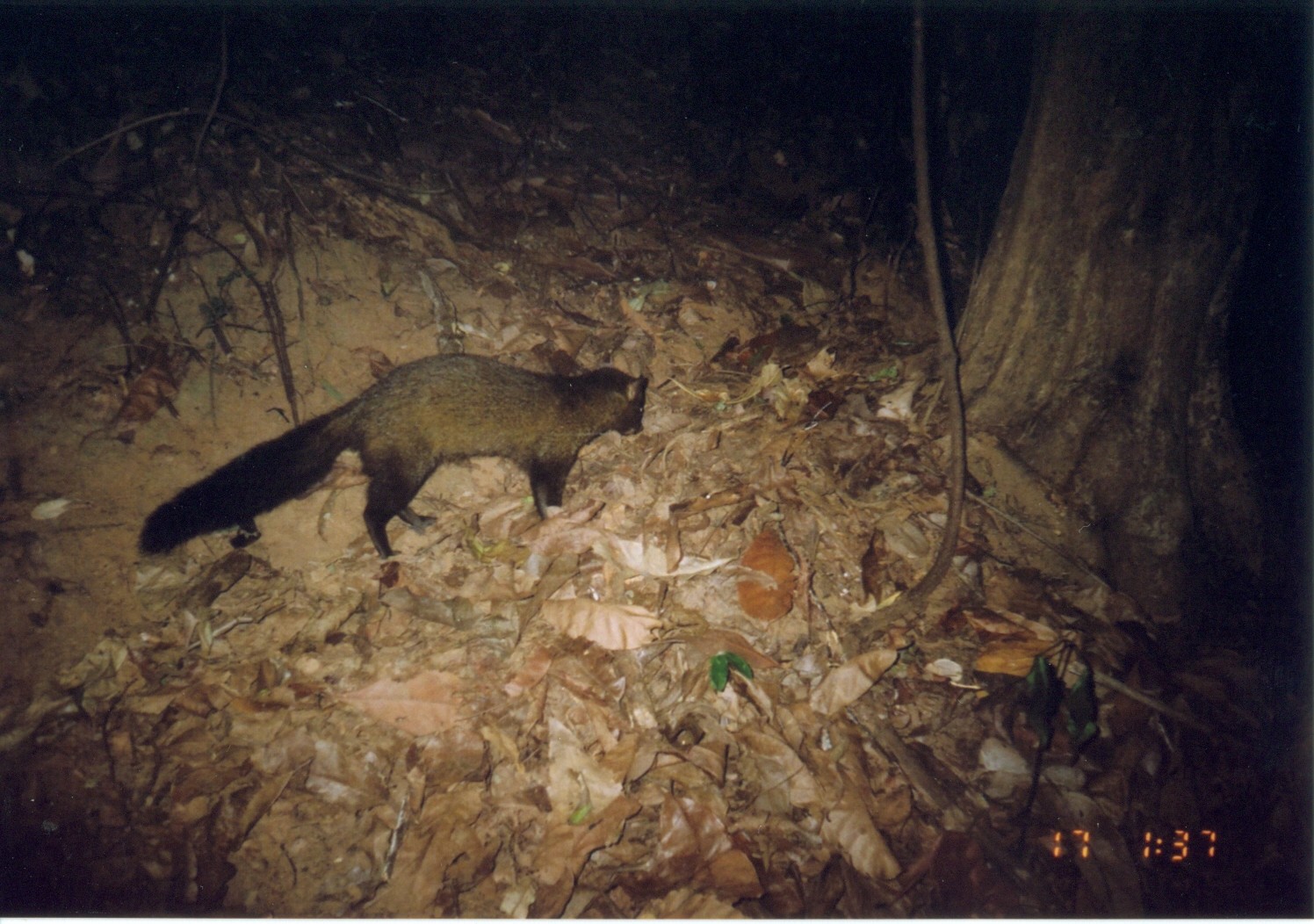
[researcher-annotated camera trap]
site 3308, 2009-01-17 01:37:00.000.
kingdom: Animalia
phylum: Chordata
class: Mammalia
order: Carnivora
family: Herpestidae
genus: Bdeogale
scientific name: Bdeogale crassicauda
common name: bushy-tailed mongoose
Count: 1.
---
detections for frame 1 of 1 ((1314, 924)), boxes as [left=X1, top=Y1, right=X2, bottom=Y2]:
bdeogale crassicauda: [left=137, top=352, right=650, bottom=560]